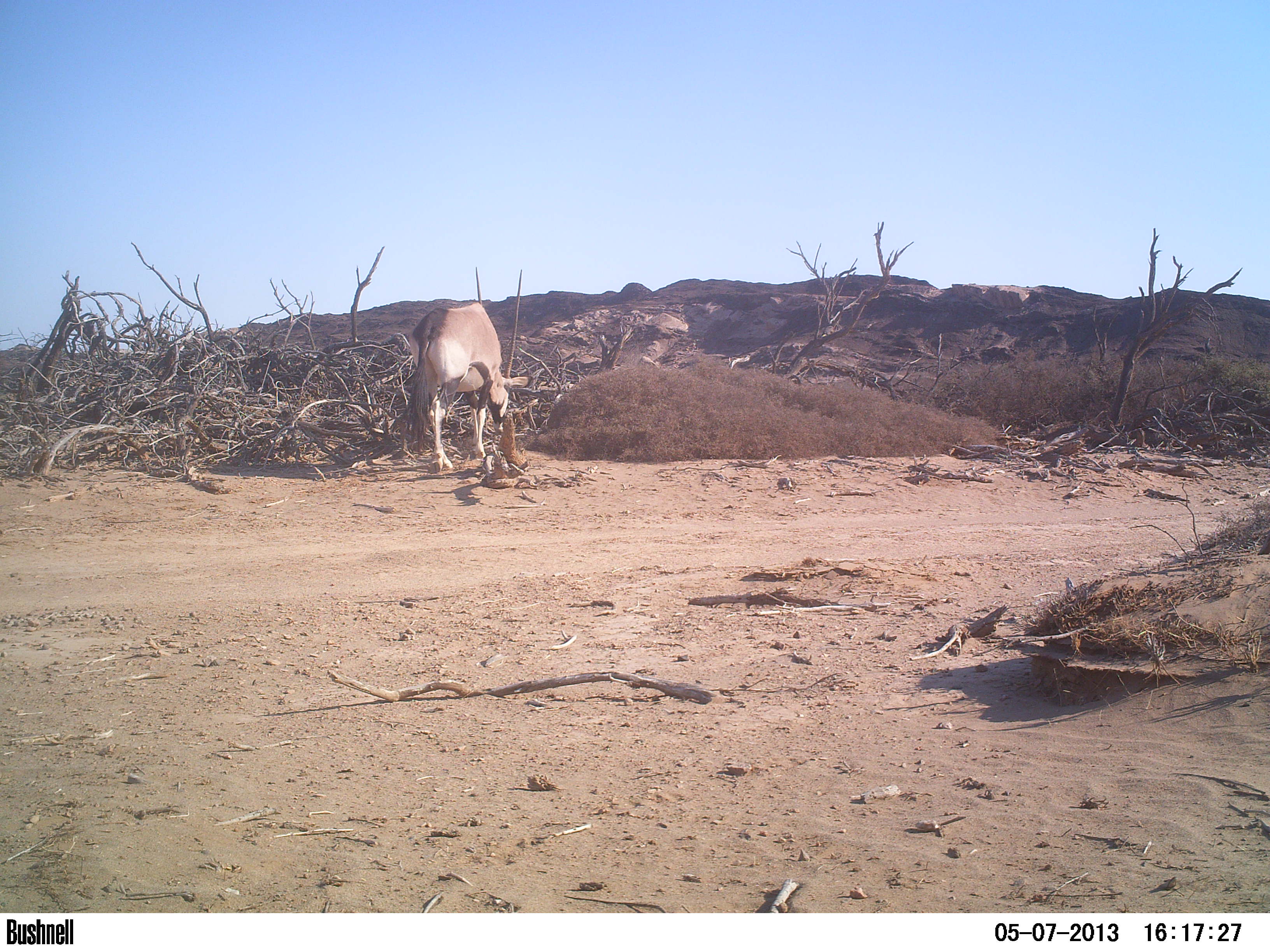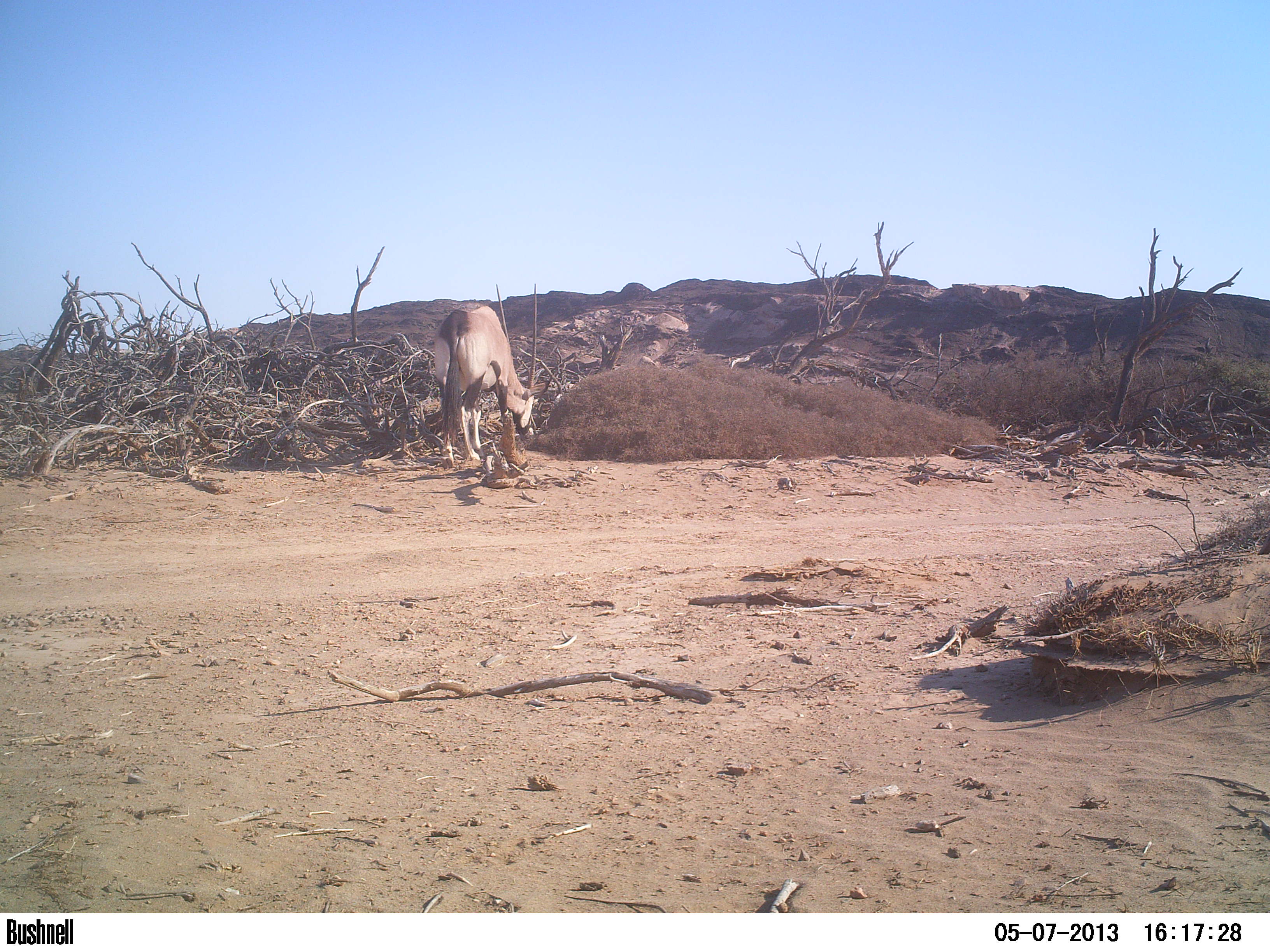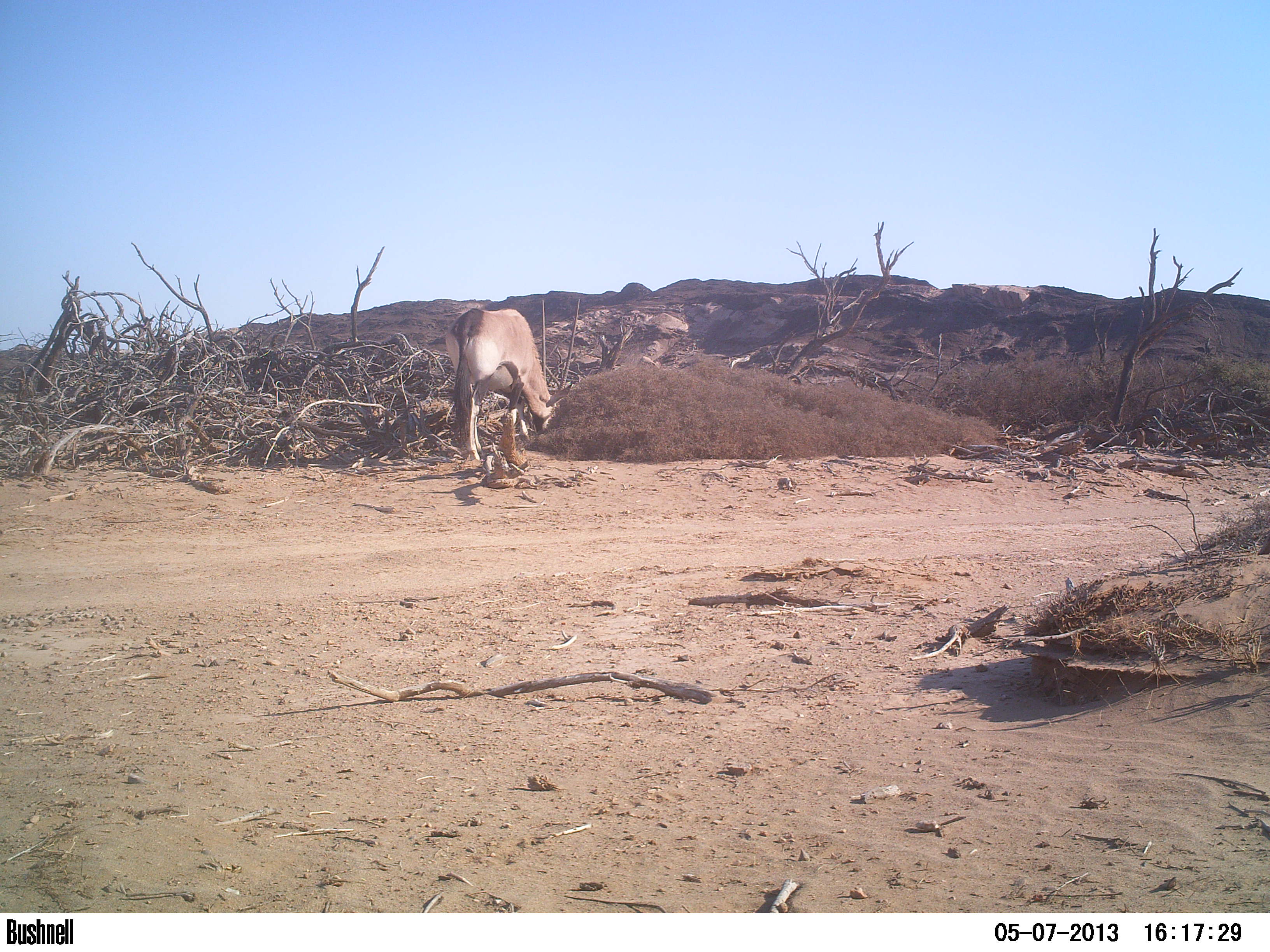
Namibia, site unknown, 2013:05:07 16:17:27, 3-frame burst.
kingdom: Animalia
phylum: Chordata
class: Mammalia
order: Artiodactyla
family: Bovidae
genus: Oryx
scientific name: Oryx gazella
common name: gemsbok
Oryx gazella (gemsbok).